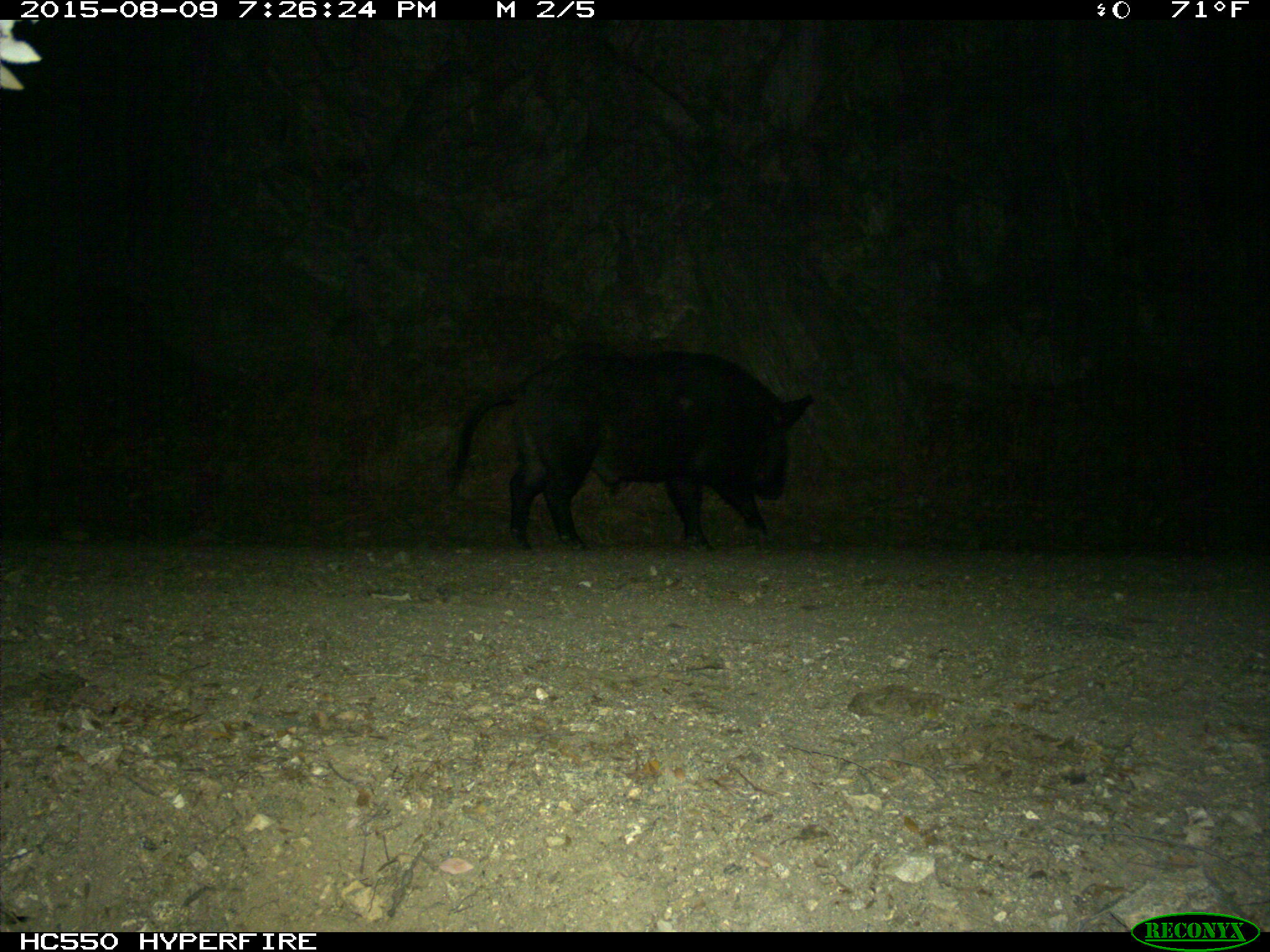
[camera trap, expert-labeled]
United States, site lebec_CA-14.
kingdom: Animalia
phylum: Chordata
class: Mammalia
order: Artiodactyla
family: Suidae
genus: Sus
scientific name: Sus scrofa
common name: wild boar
Sus scrofa (wild boar).